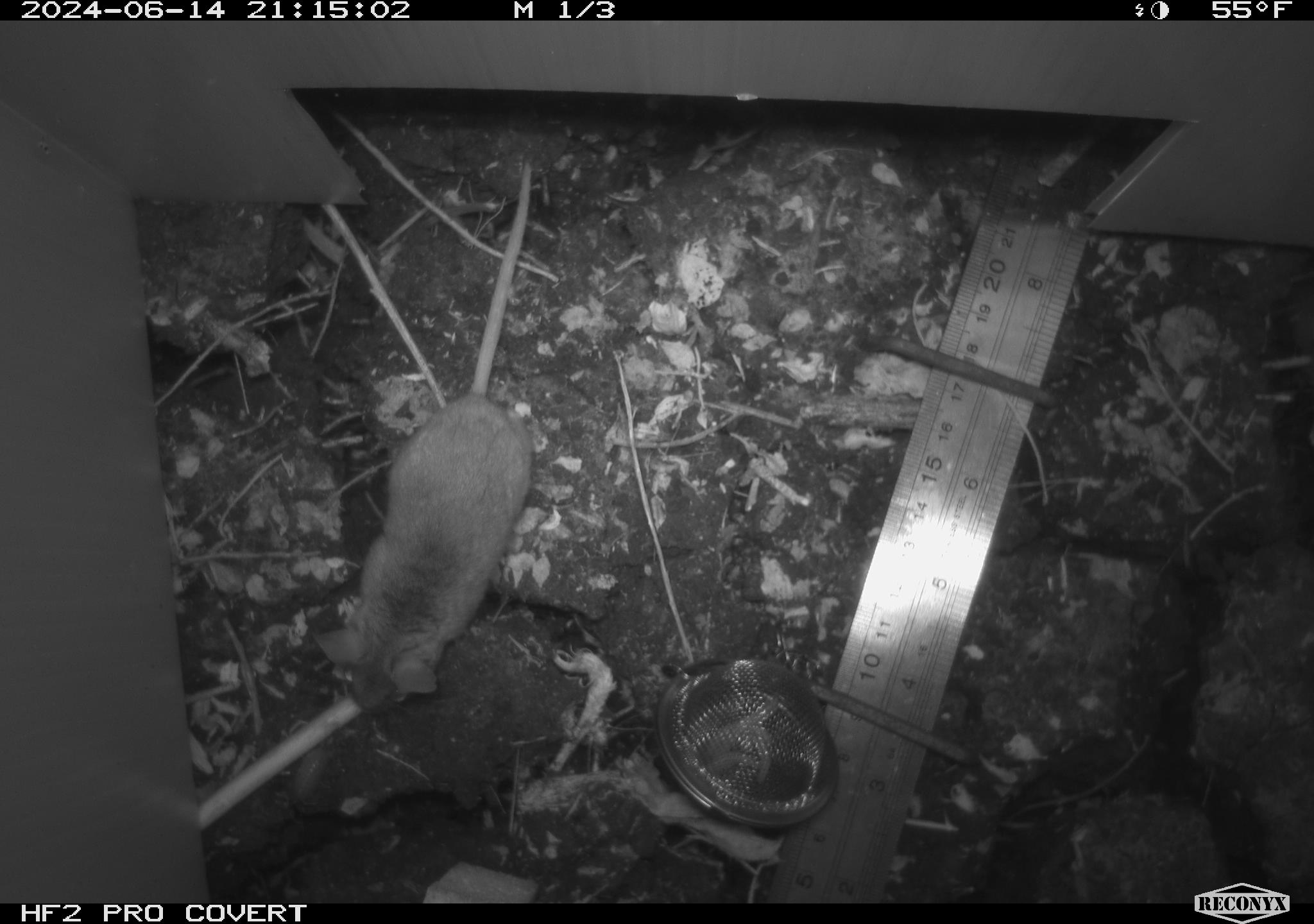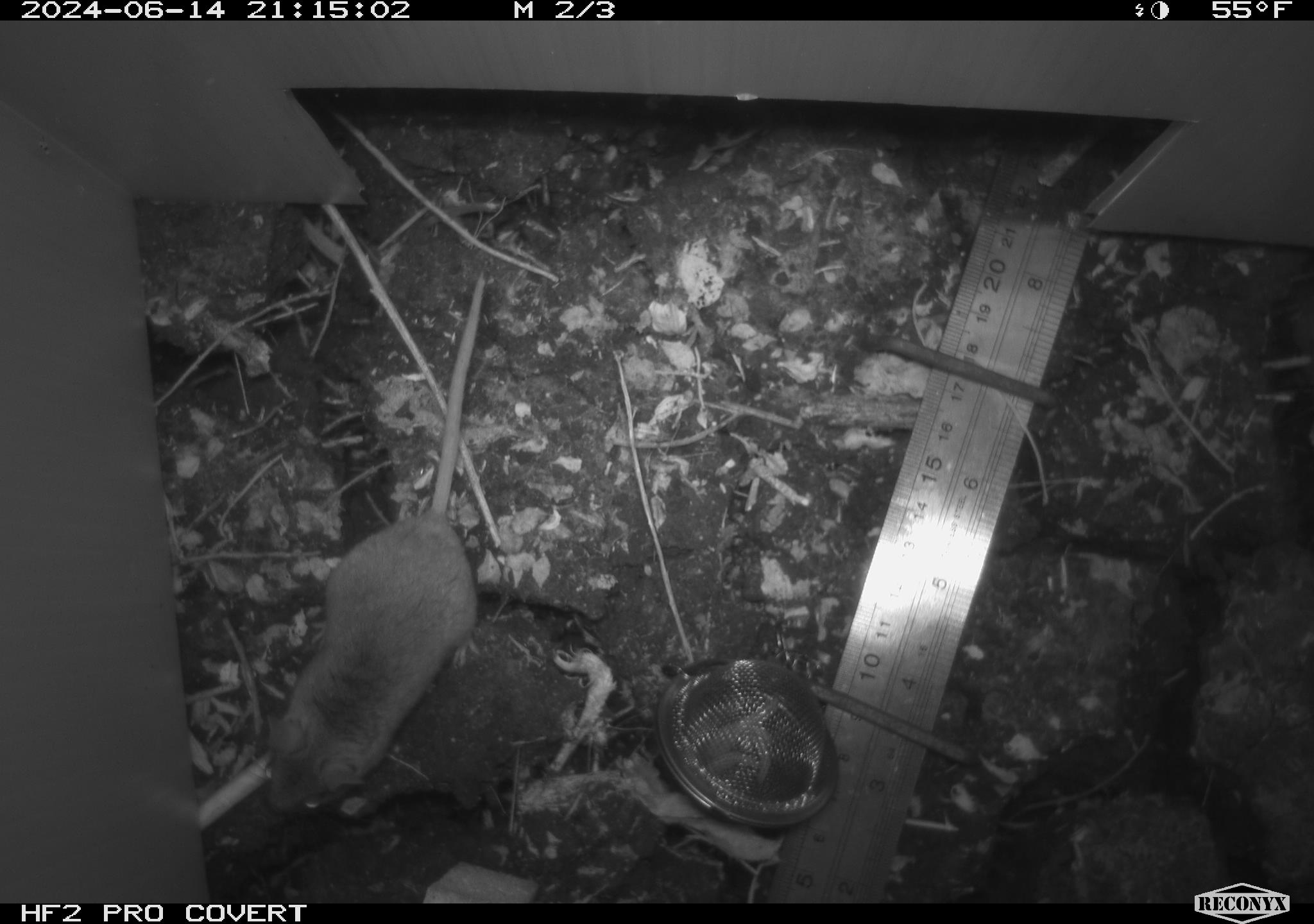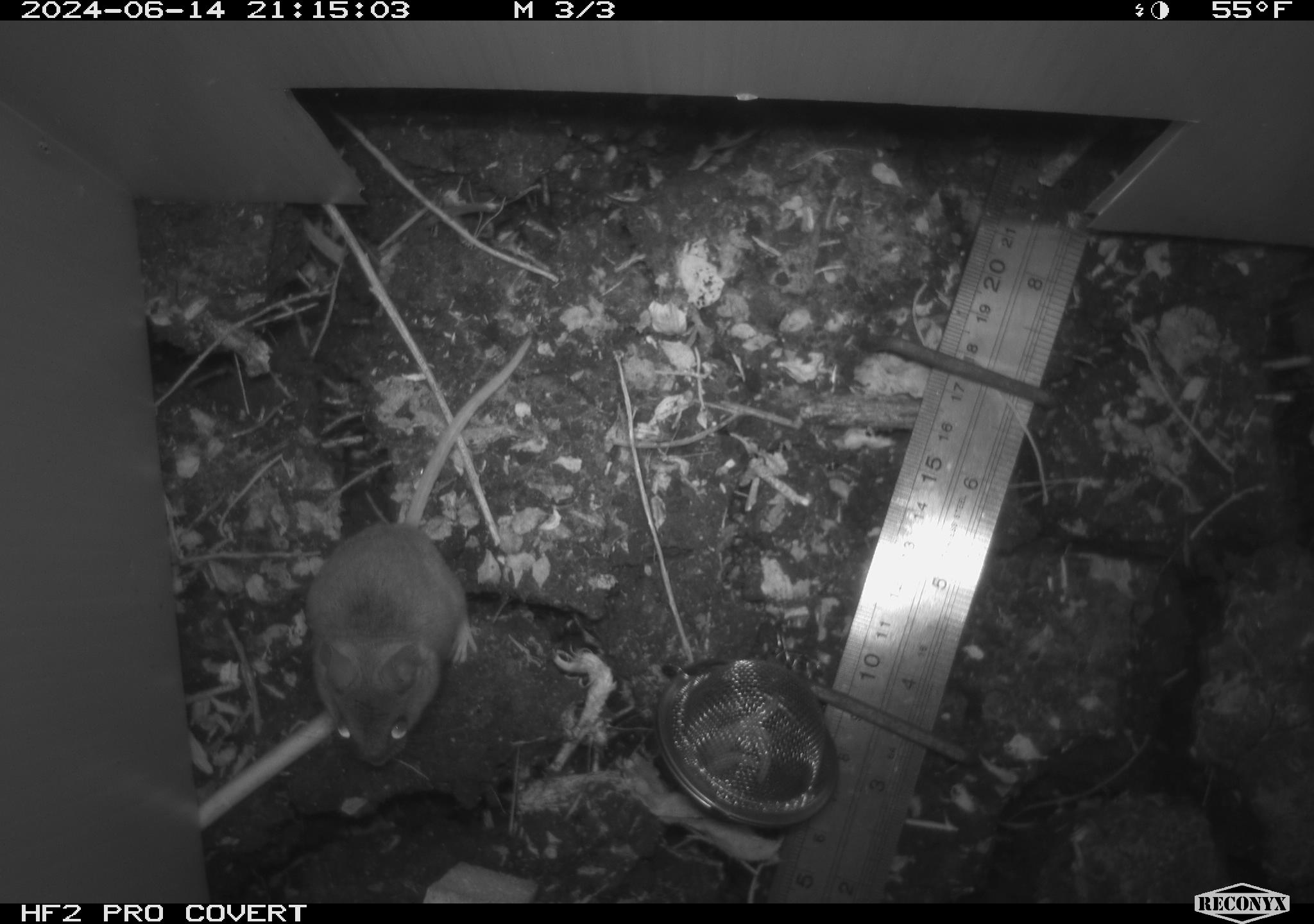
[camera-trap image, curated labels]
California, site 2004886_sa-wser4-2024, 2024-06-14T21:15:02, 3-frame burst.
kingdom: Animalia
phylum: Chordata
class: Mammalia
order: Rodentia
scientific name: Rodentia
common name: mouse species